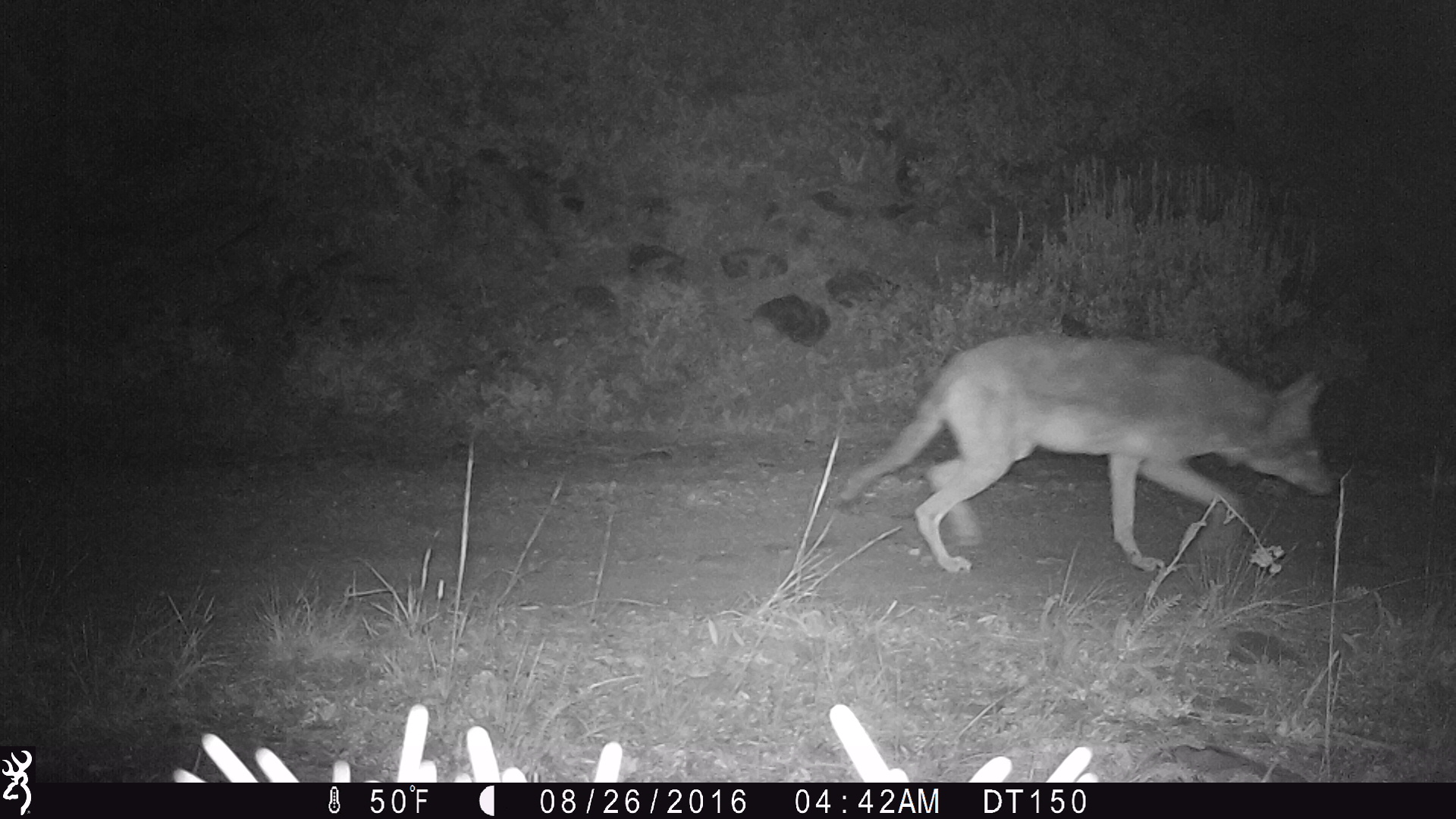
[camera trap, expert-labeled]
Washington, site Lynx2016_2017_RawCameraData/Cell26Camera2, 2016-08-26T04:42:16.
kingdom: Animalia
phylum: Chordata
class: Mammalia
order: Carnivora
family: Canidae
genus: Canis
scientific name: Canis latrans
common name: coyote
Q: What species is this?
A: Canis latrans (coyote).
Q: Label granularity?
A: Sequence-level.